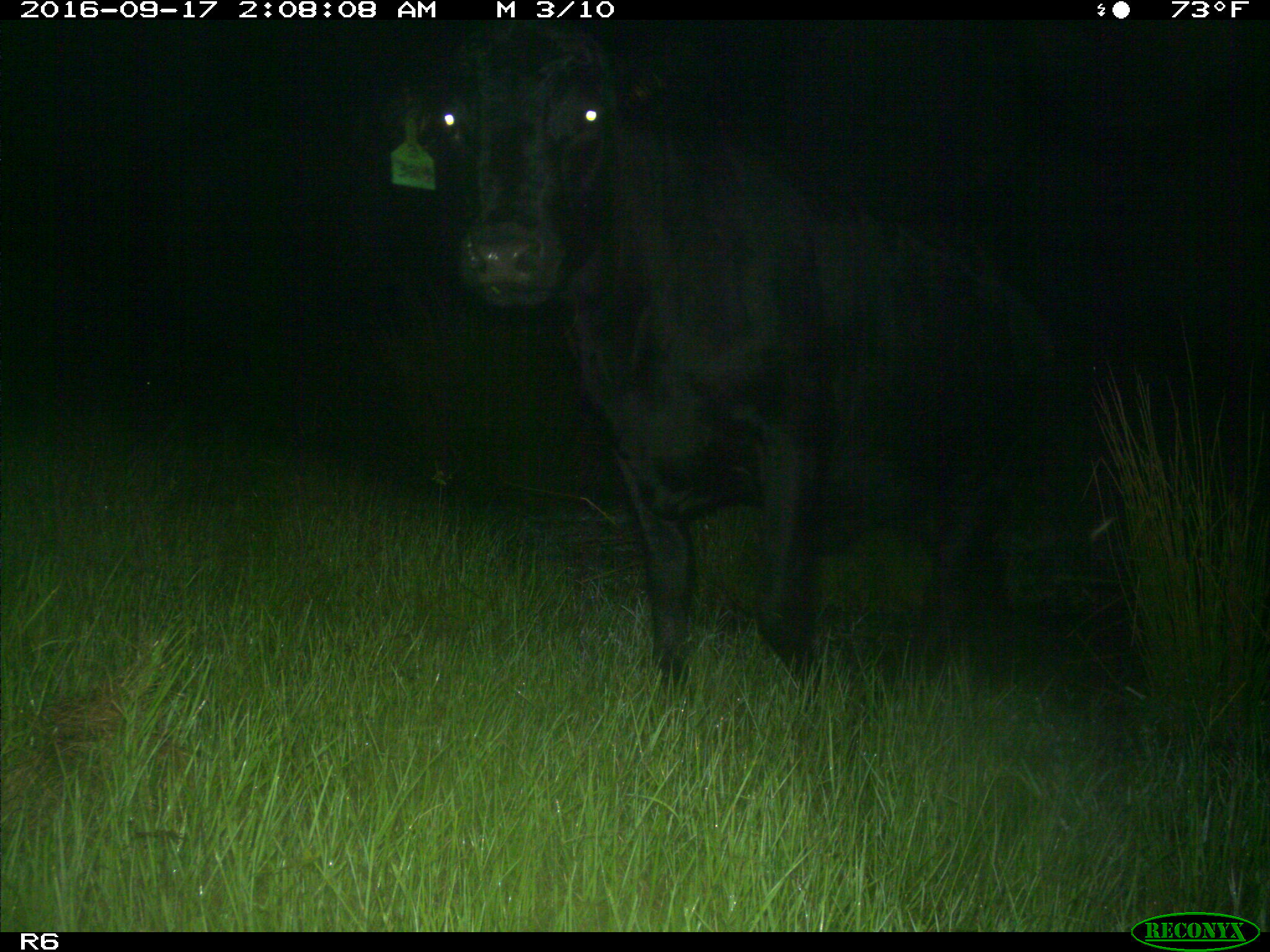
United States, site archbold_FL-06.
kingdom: Animalia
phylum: Chordata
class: Mammalia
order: Artiodactyla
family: Bovidae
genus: Bos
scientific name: Bos taurus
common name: domestic cow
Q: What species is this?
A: Bos taurus (domestic cow).